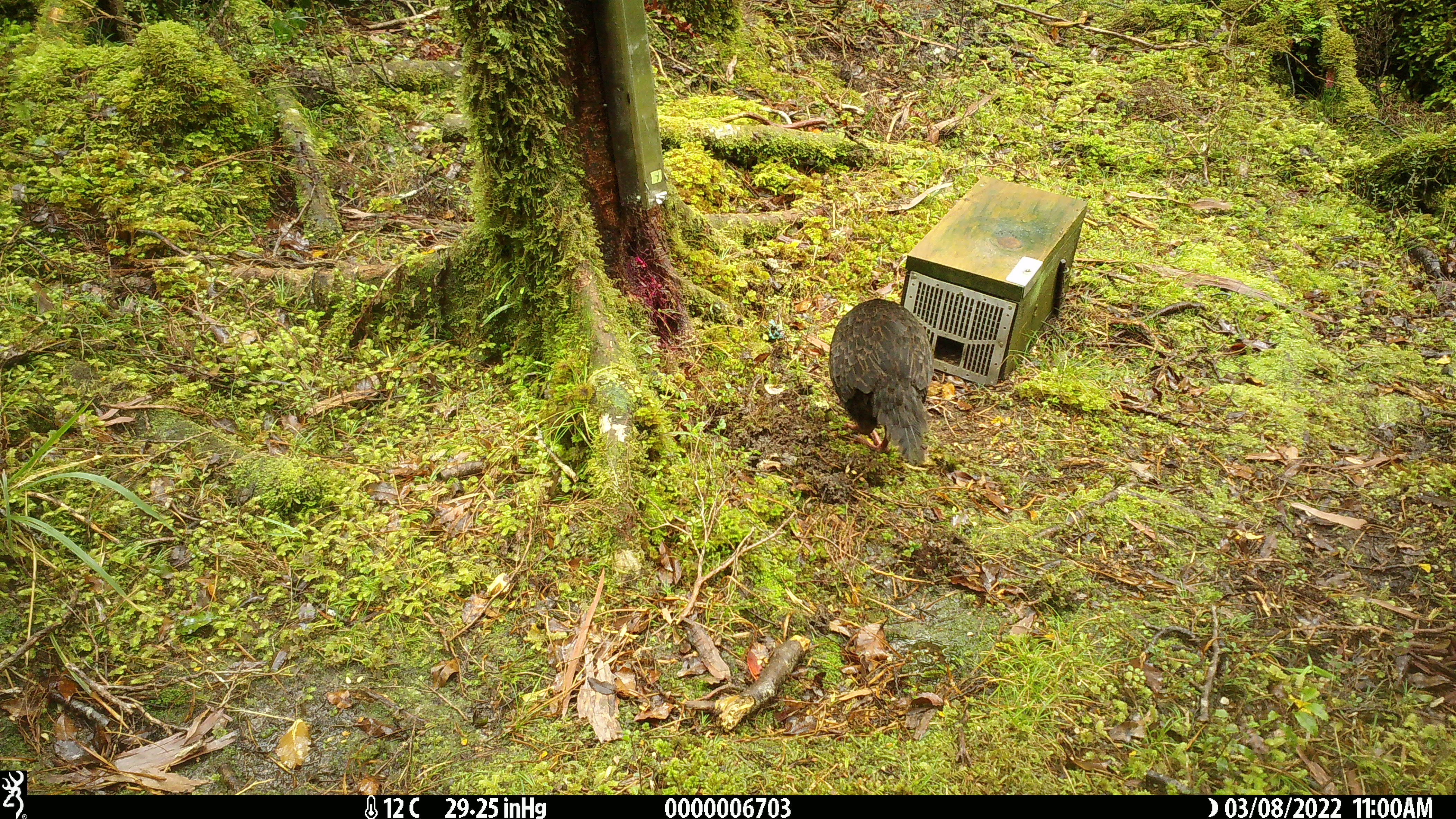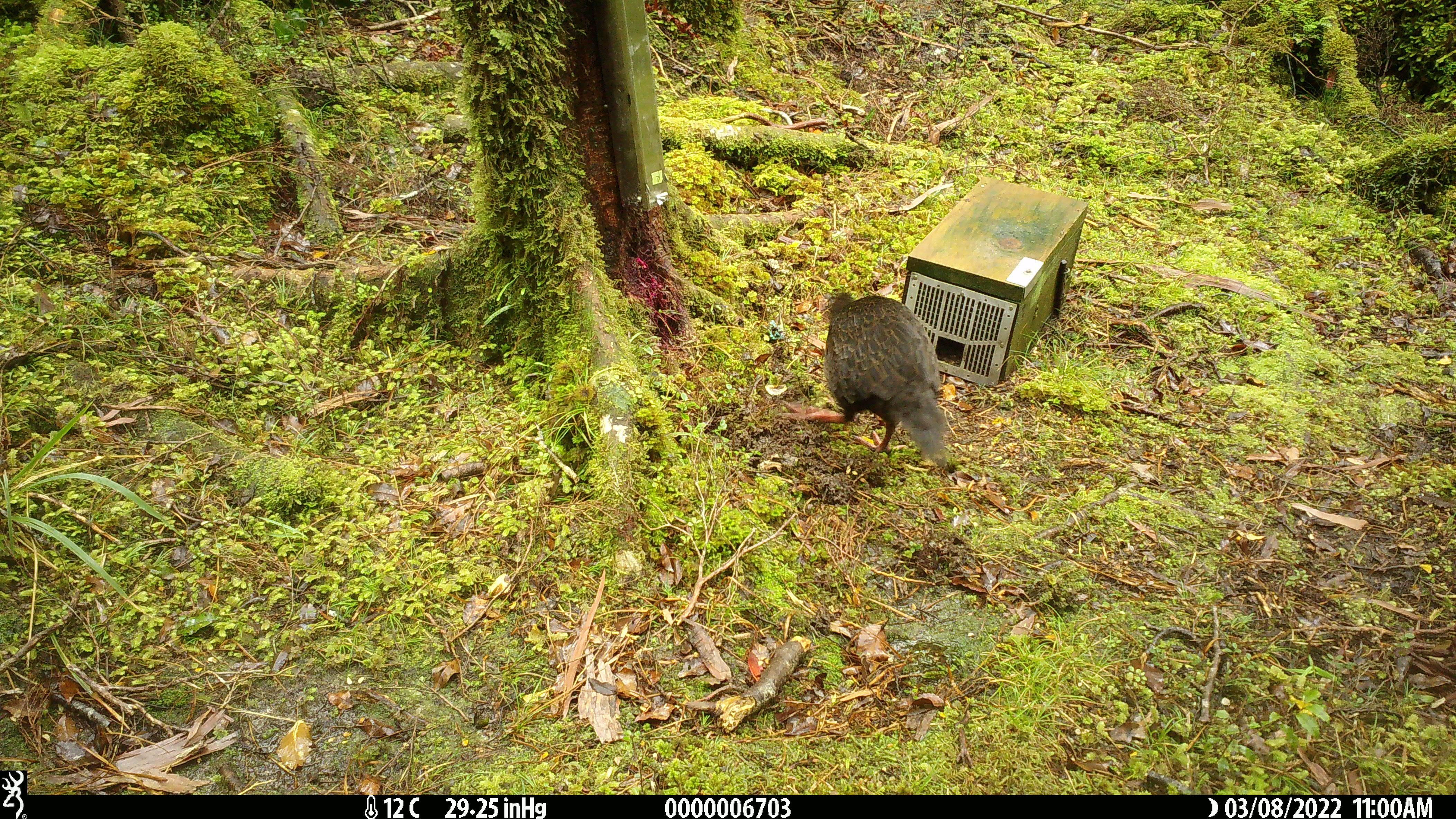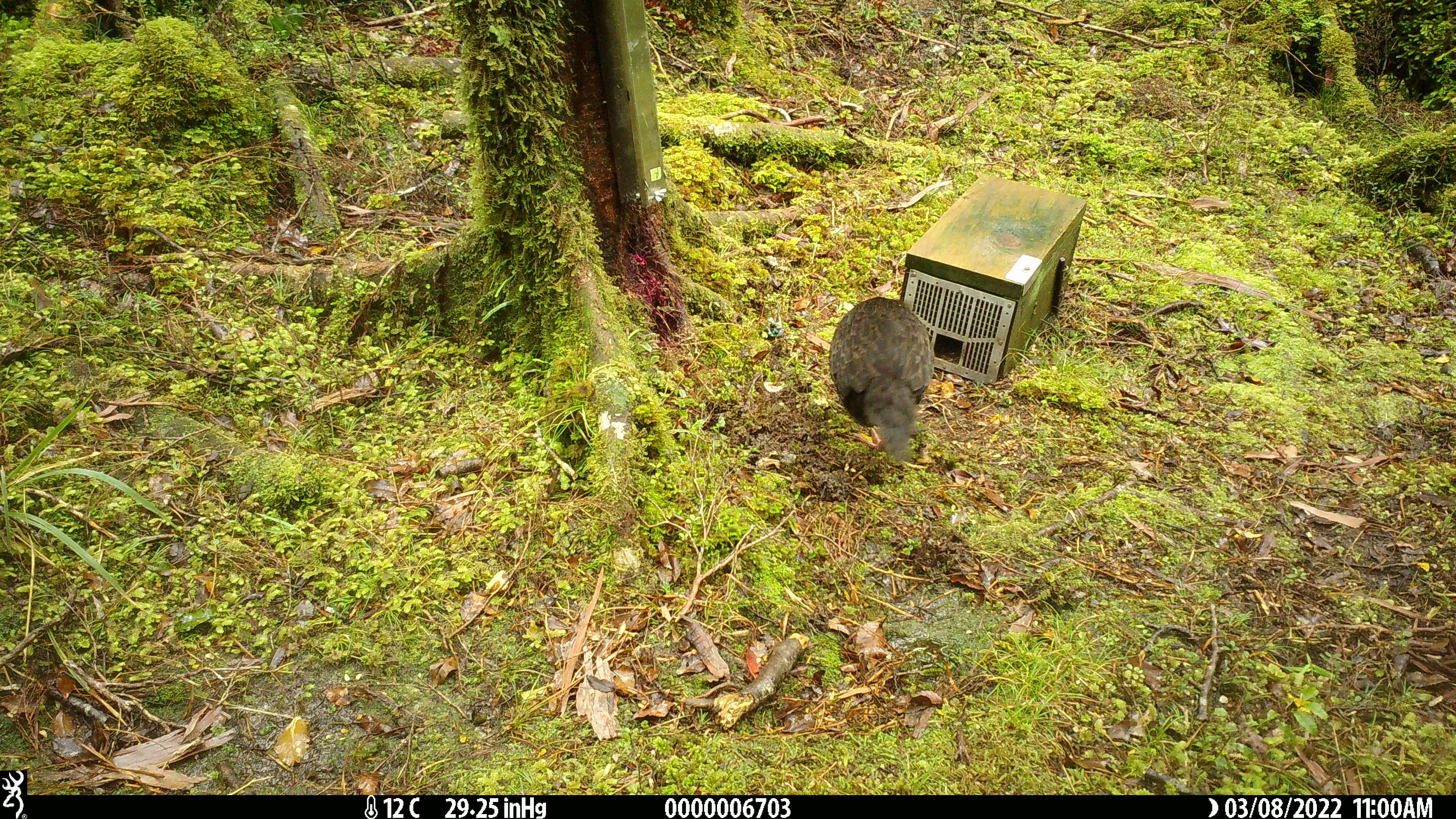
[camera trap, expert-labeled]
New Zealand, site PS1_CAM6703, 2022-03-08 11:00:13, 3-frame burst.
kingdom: Animalia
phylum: Chordata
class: Aves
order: Gruiformes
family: Rallidae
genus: Gallirallus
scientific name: Gallirallus australis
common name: weka